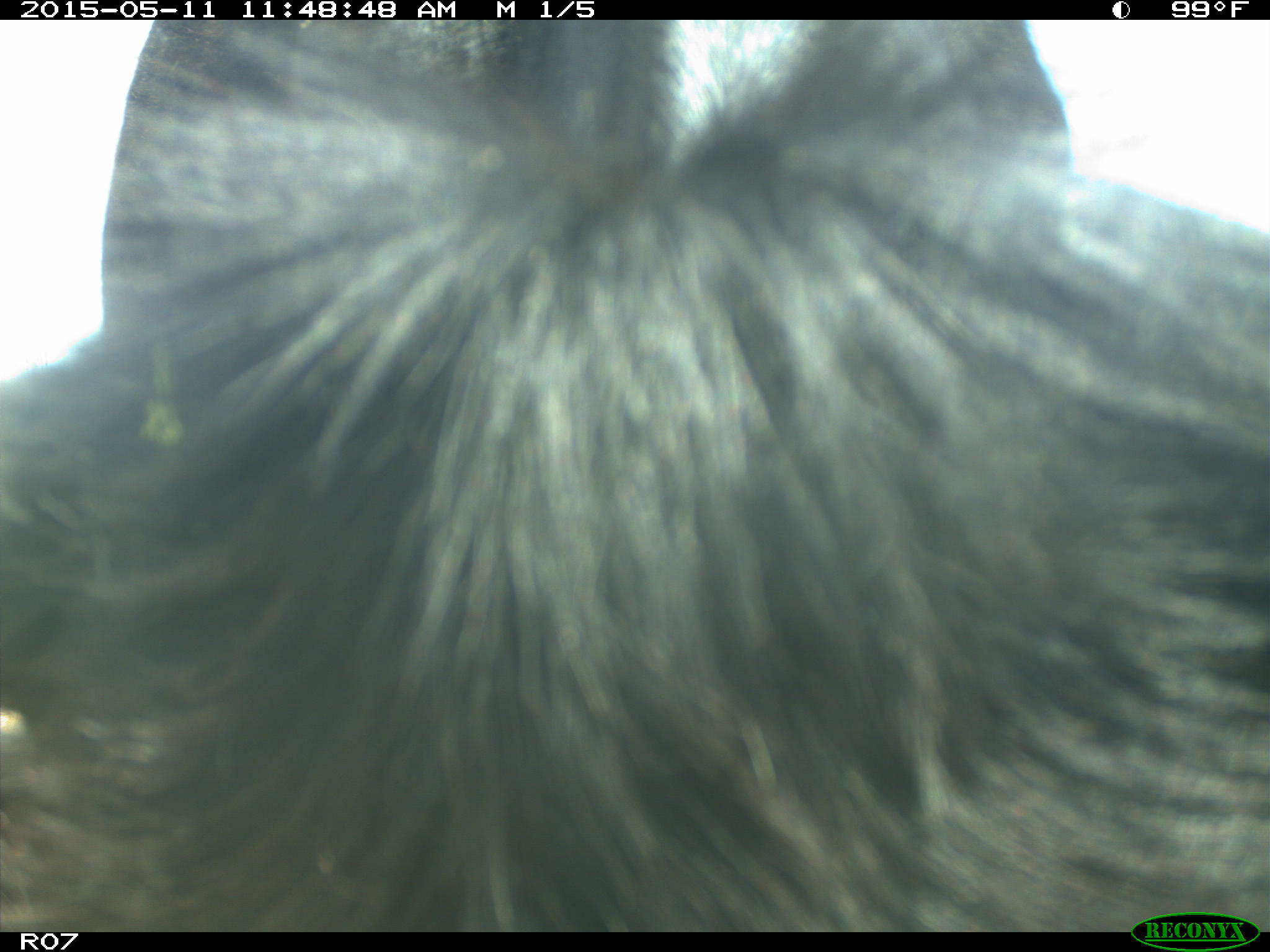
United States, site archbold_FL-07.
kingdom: Animalia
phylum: Chordata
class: Mammalia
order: Artiodactyla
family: Bovidae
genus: Bos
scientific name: Bos taurus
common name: domestic cow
Bos taurus (domestic cow).